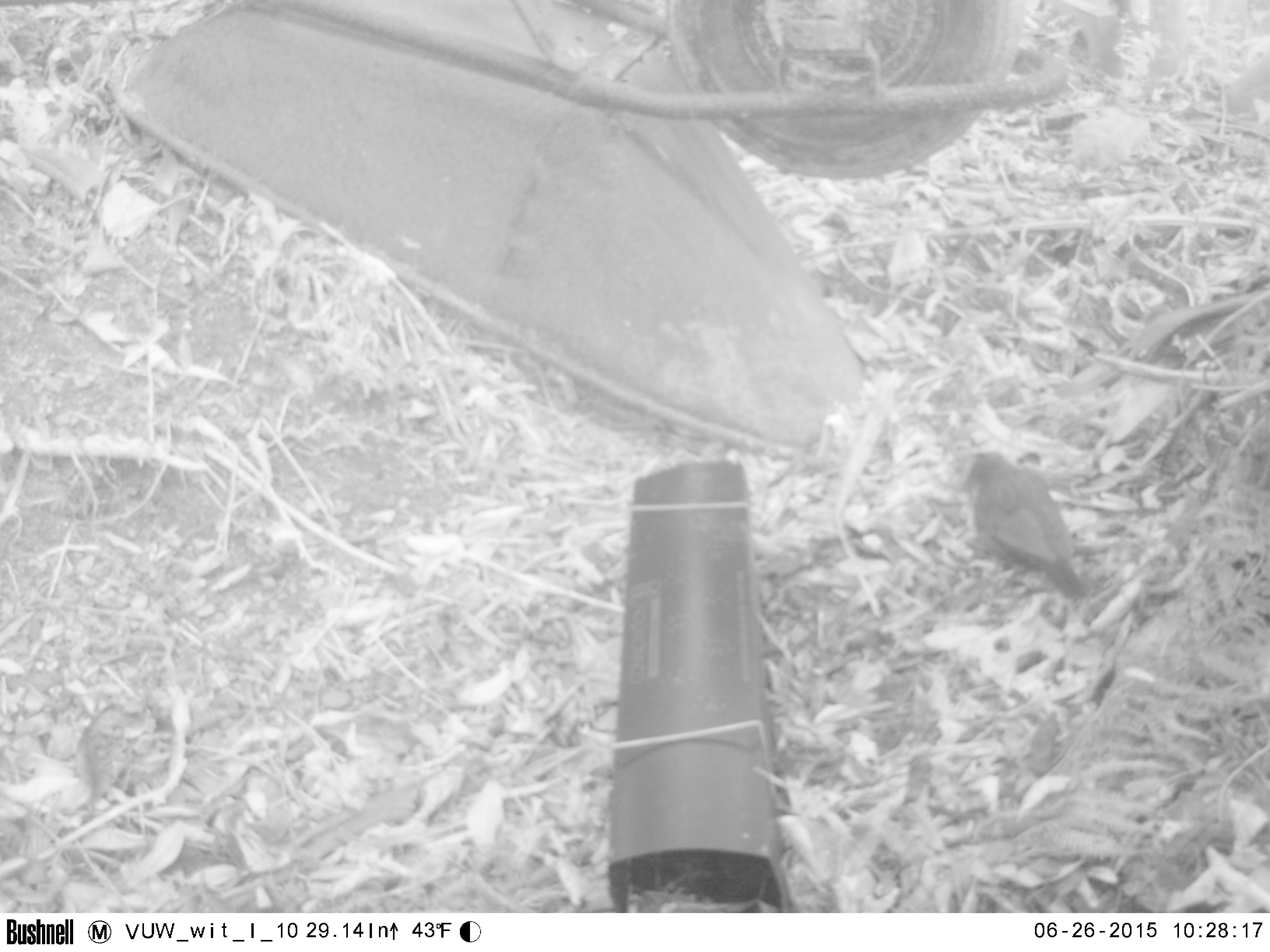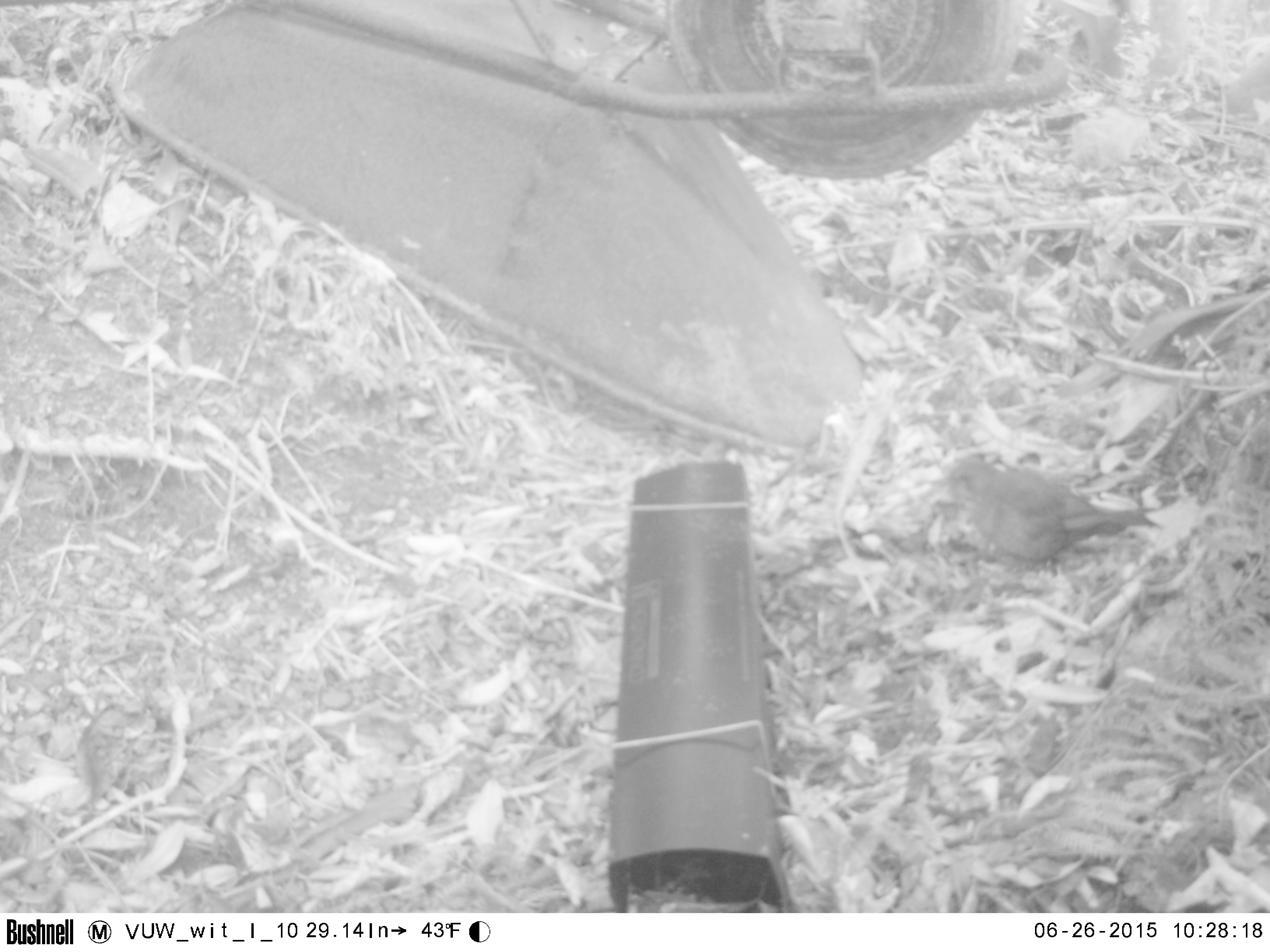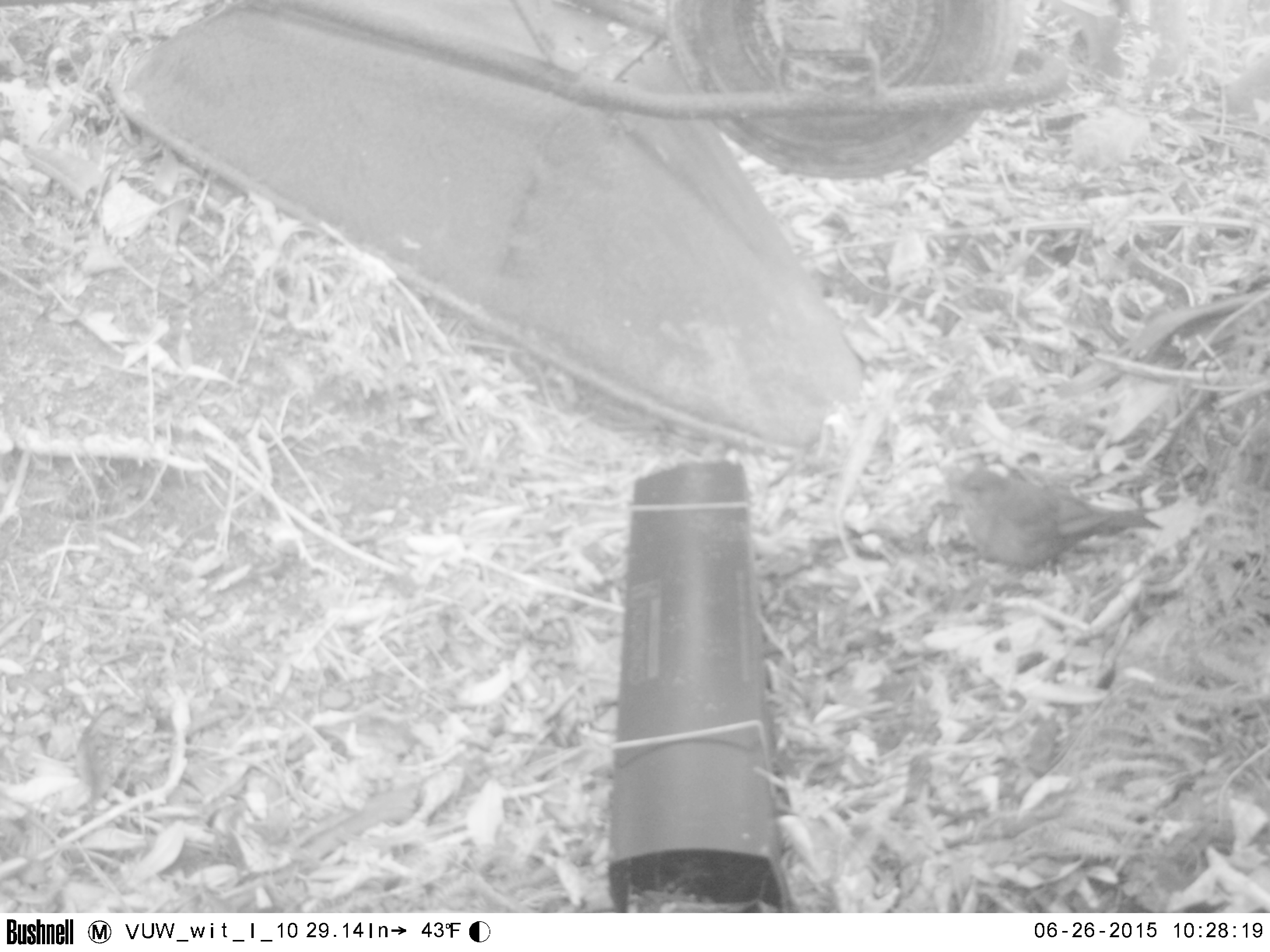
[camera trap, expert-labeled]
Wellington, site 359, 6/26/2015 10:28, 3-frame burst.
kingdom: Animalia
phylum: Chordata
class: Aves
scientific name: Aves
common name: bird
Bird (Aves).